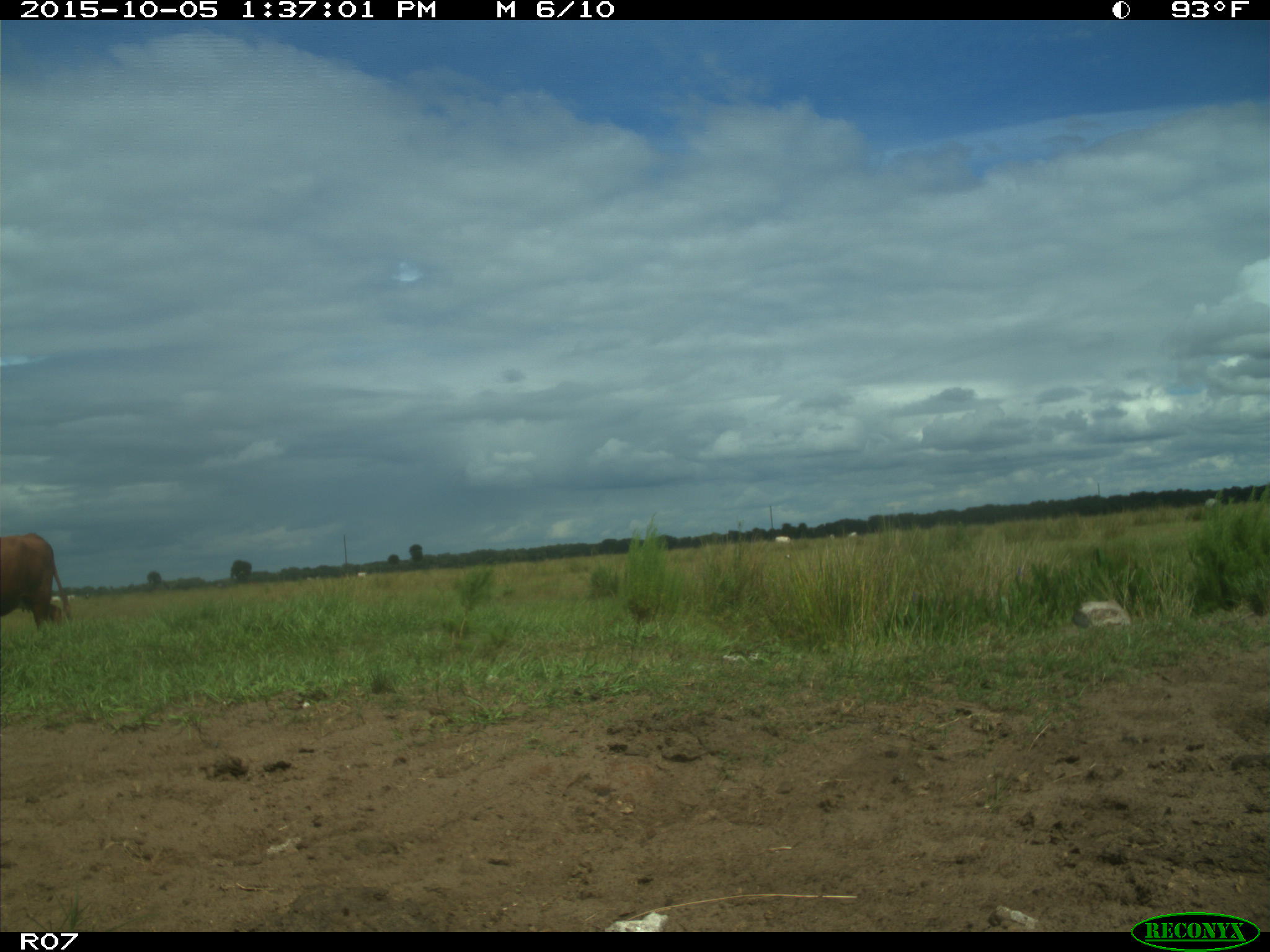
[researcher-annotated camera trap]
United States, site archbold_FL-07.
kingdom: Animalia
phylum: Chordata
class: Mammalia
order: Artiodactyla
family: Bovidae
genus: Bos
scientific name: Bos taurus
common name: domestic cow